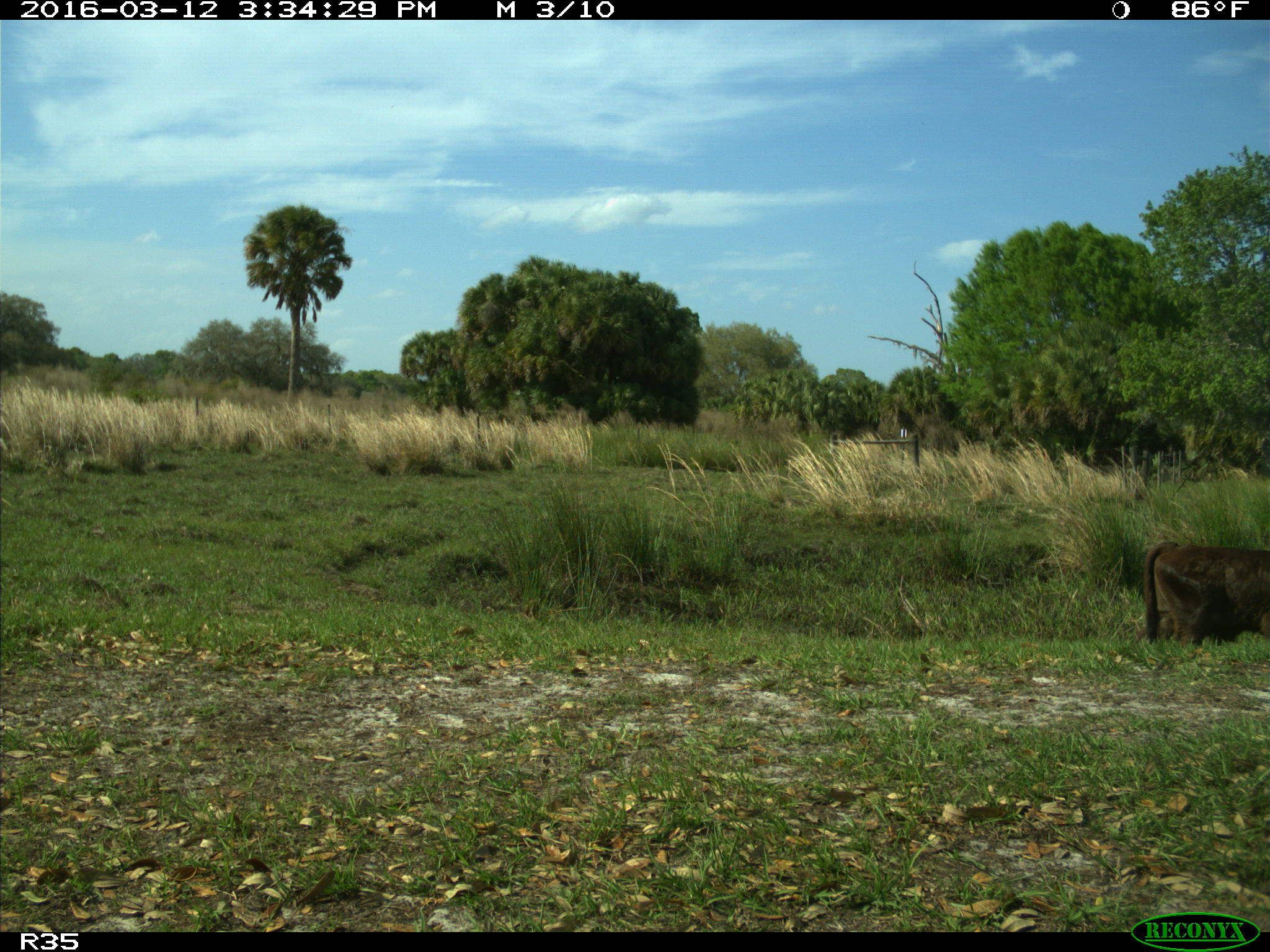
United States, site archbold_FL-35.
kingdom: Animalia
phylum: Chordata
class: Mammalia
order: Artiodactyla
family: Bovidae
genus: Bos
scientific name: Bos taurus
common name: domestic cow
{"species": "Bos taurus (domestic cow)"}